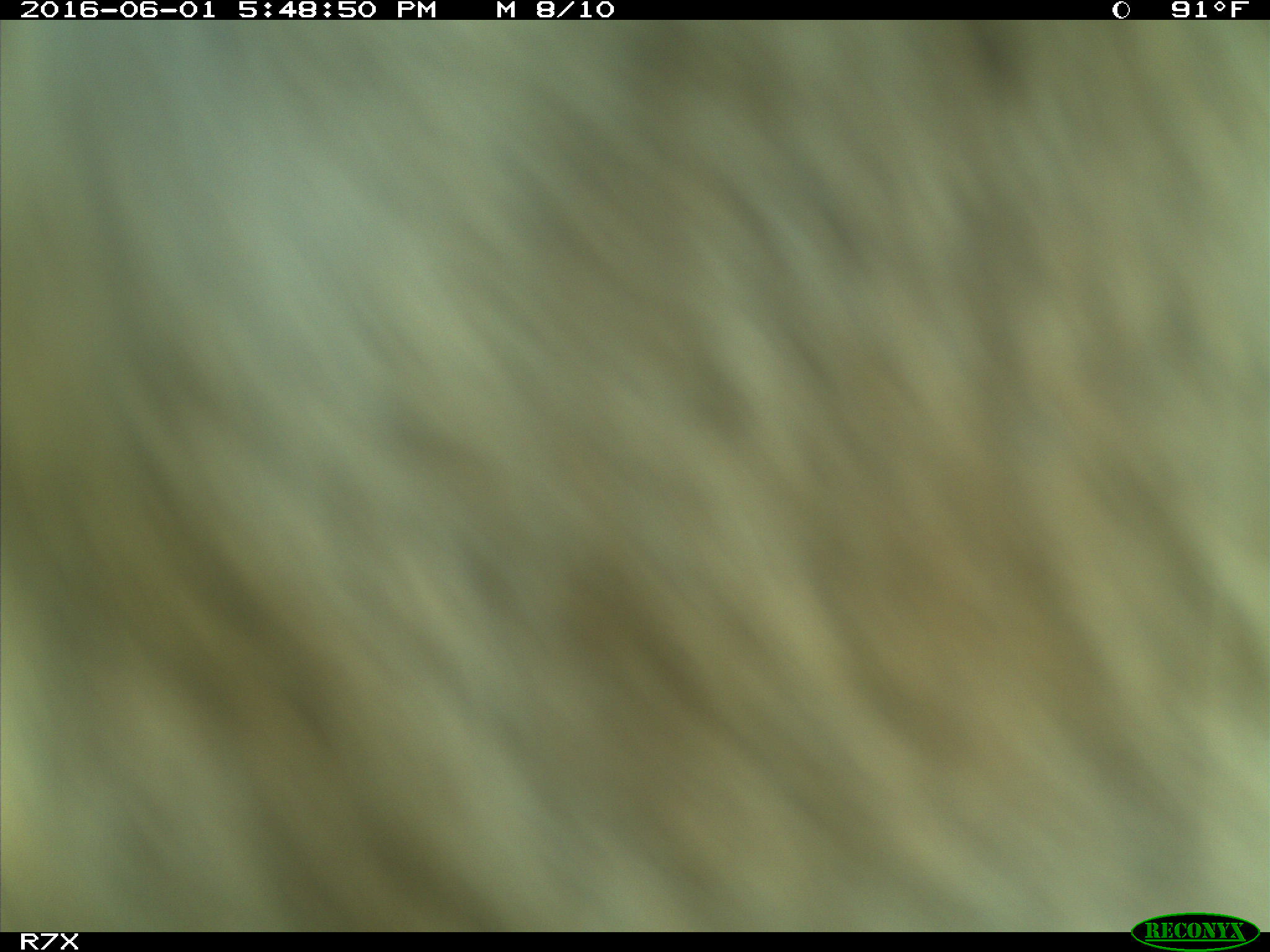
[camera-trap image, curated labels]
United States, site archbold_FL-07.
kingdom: Animalia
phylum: Chordata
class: Mammalia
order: Artiodactyla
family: Bovidae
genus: Bos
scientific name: Bos taurus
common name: domestic cow